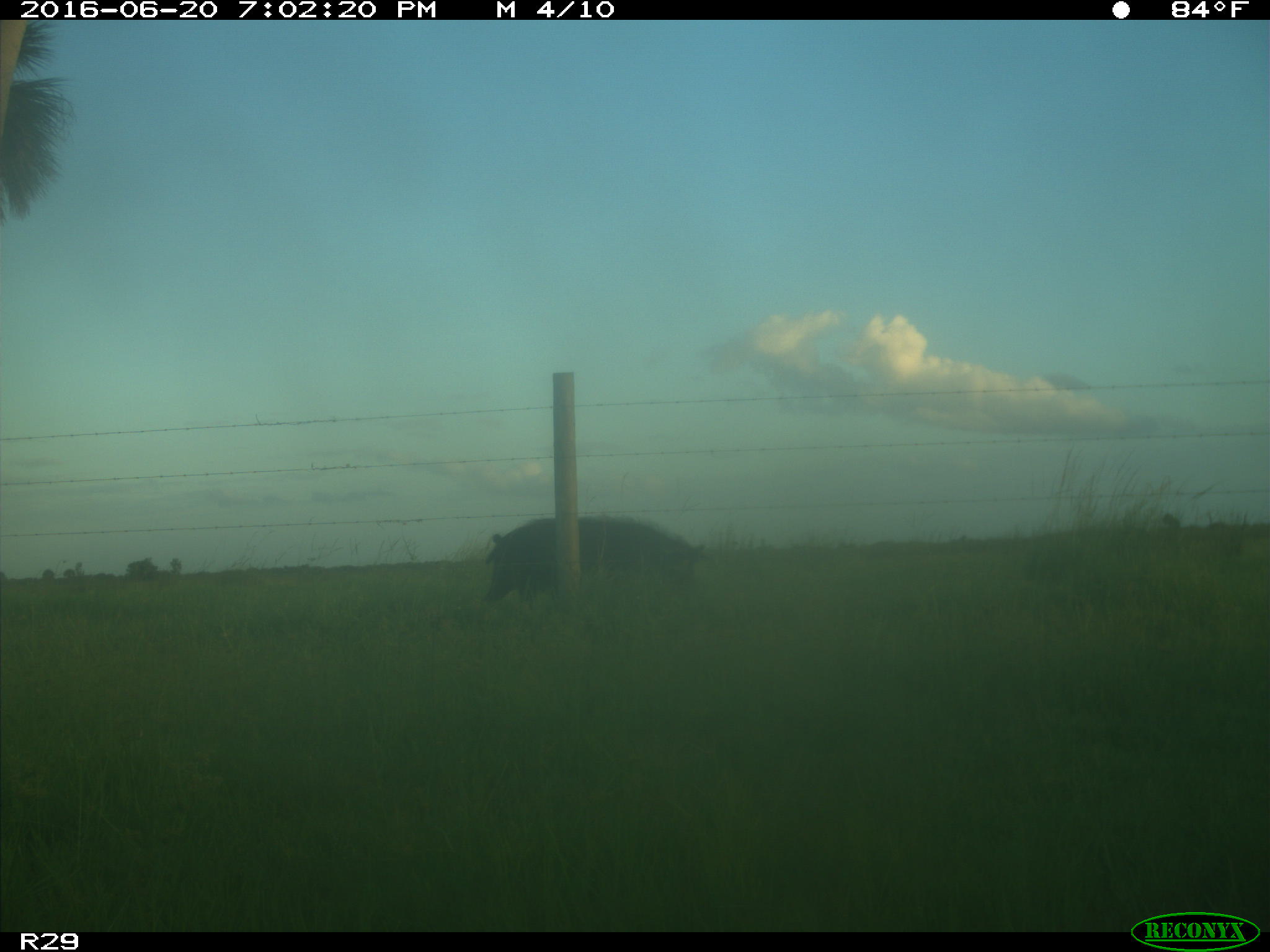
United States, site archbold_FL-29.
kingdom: Animalia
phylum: Chordata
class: Mammalia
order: Artiodactyla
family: Suidae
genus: Sus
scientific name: Sus scrofa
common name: wild boar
Sus scrofa (wild boar).